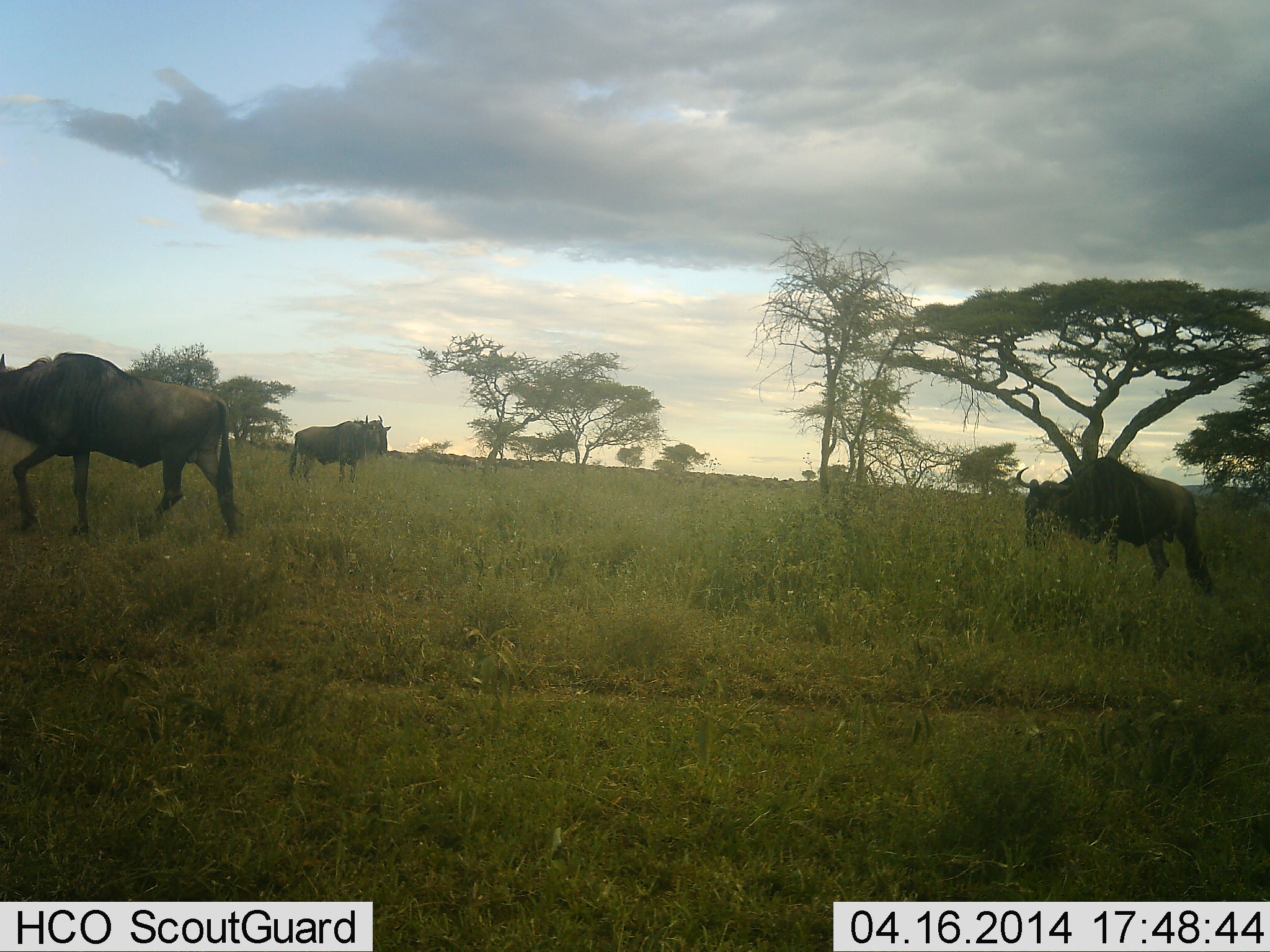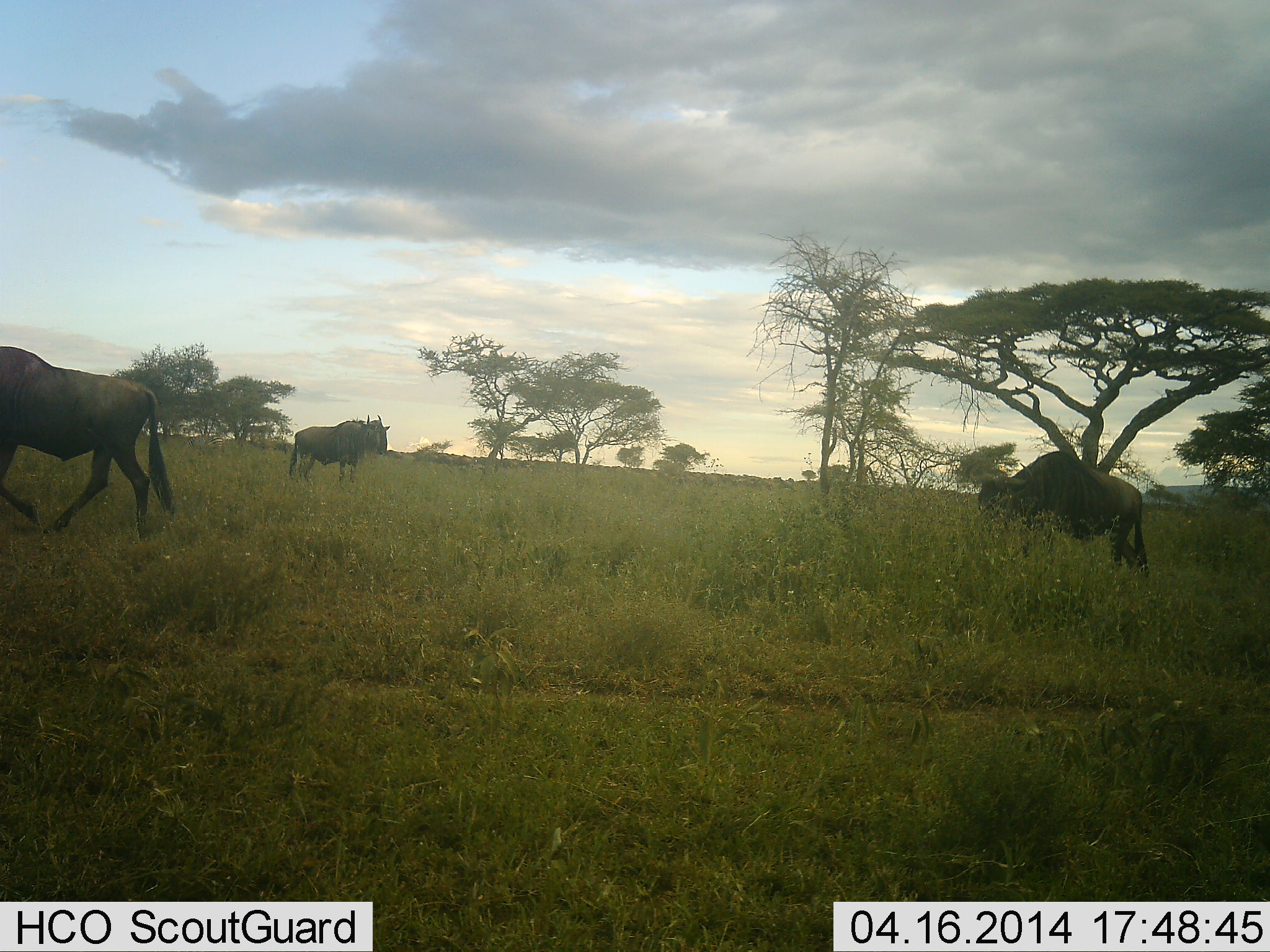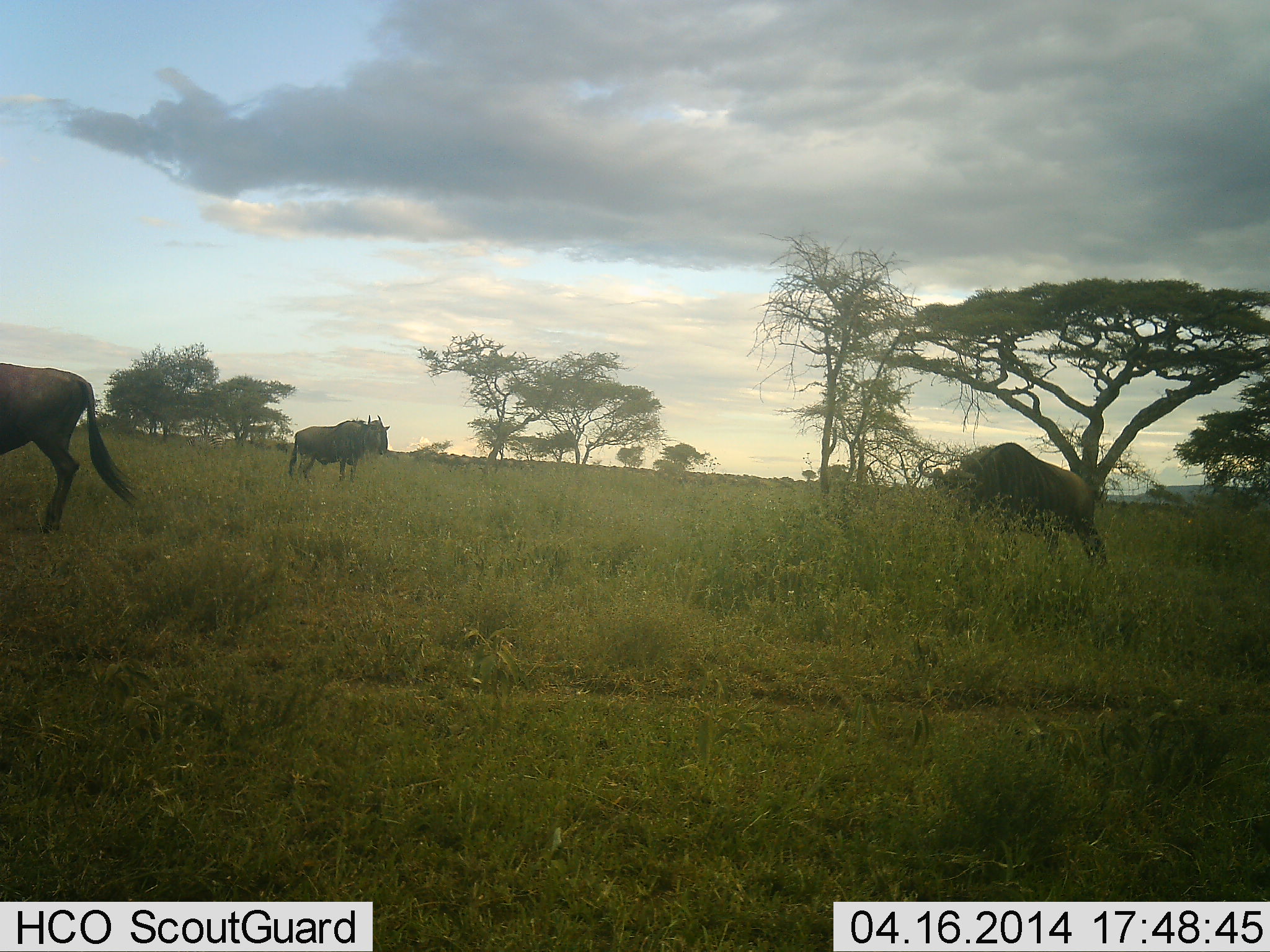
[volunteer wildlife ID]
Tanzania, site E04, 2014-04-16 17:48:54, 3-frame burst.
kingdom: Animalia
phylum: Chordata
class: Mammalia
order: Artiodactyla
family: Bovidae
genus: Connochaetes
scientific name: Connochaetes taurinus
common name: blue wildebeest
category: wildebeest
Wildebeest (blue wildebeest) (Connochaetes taurinus), count 3. Behavior (volunteer vote fractions): standing 70%, resting 0%, moving 100%, interacting 0%. Young present (vote fraction): 0%. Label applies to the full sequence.